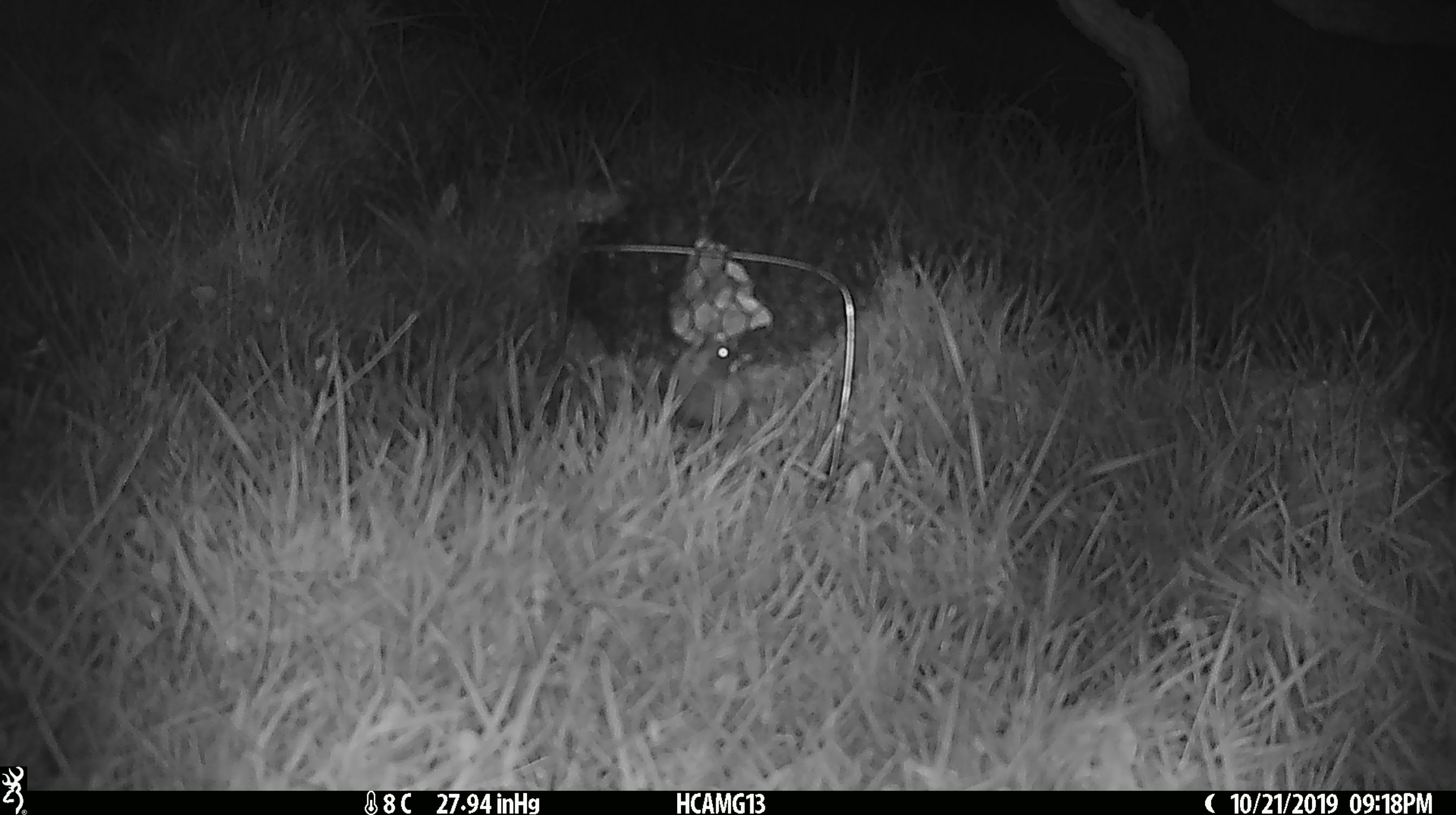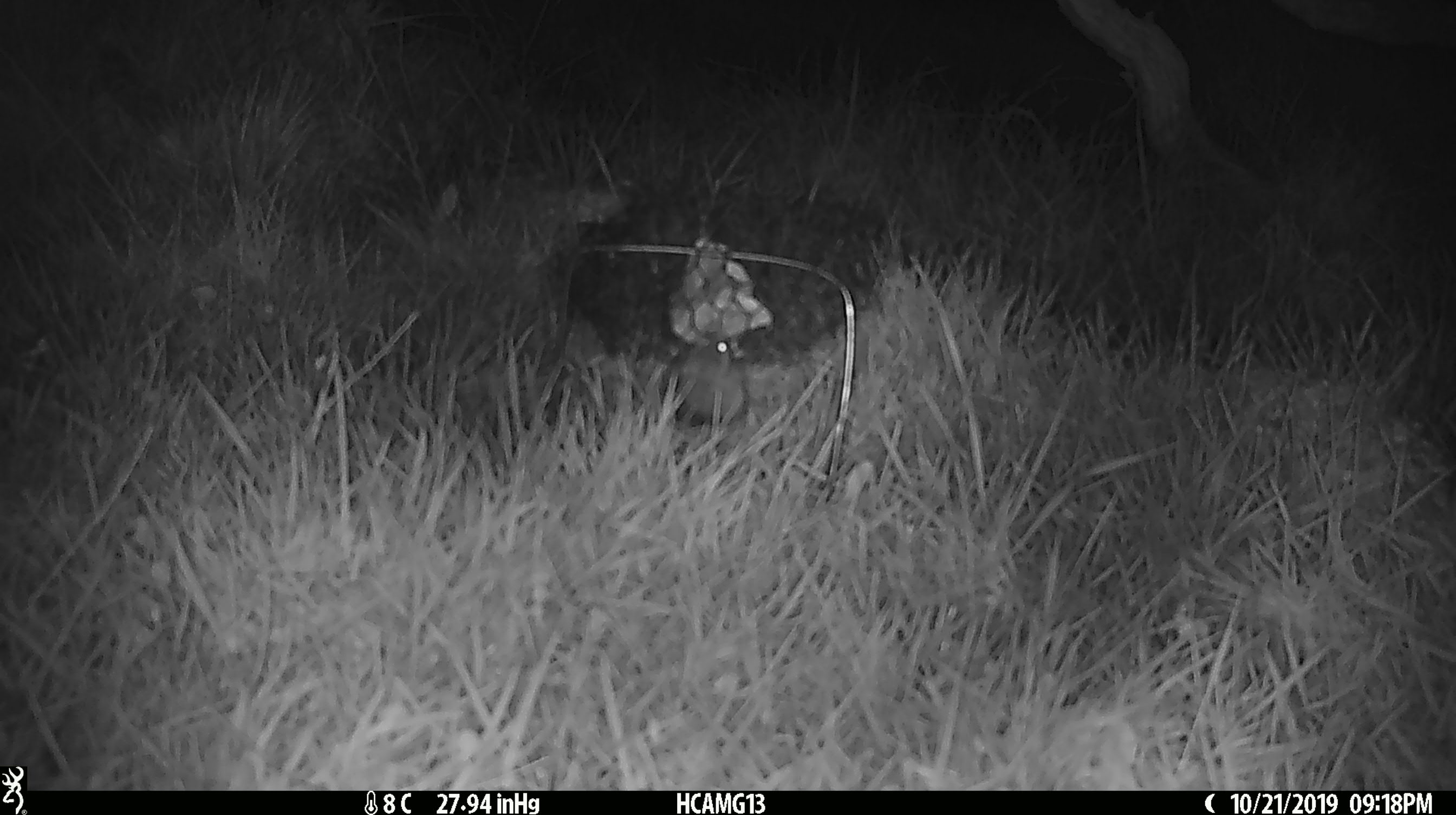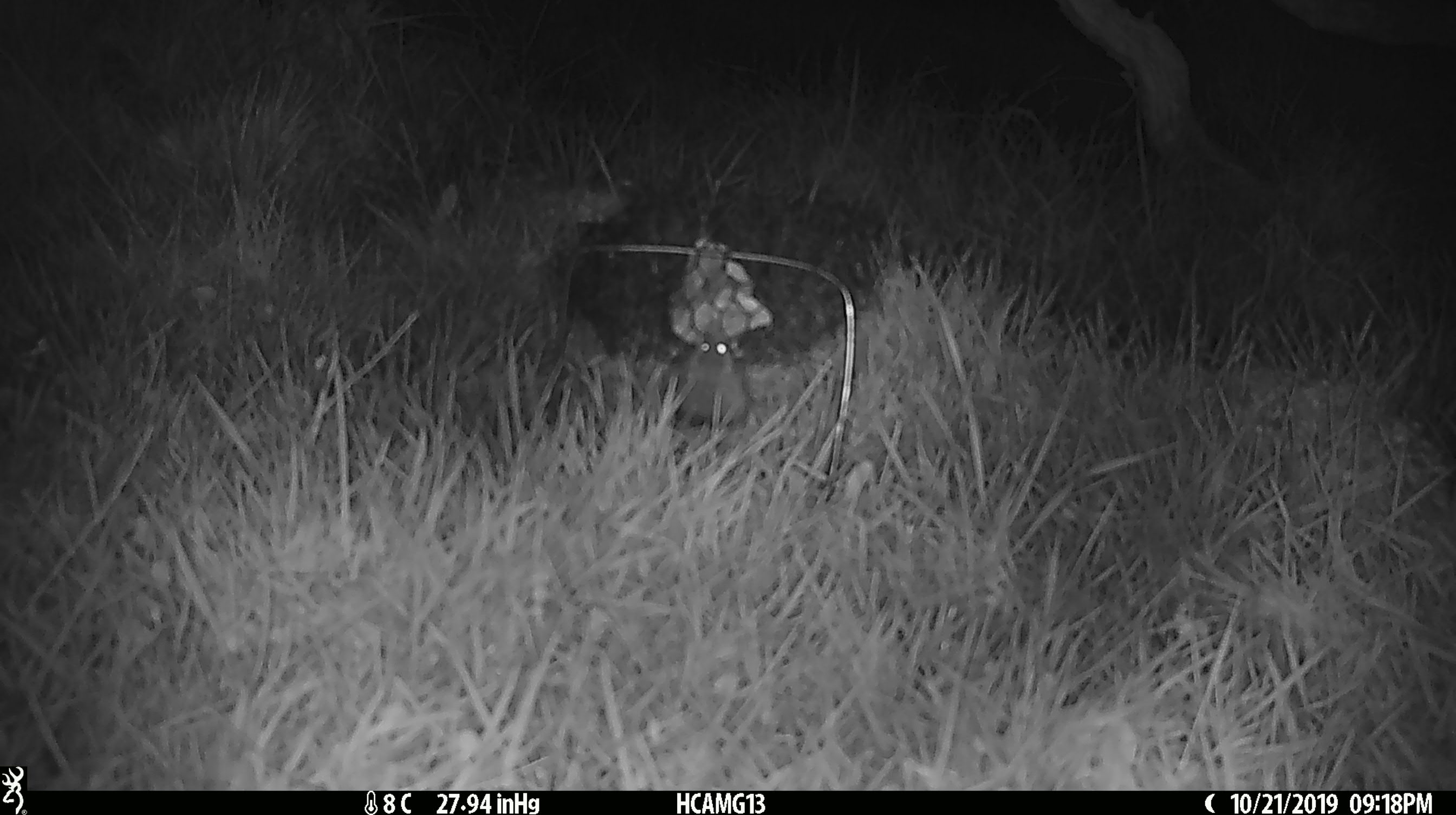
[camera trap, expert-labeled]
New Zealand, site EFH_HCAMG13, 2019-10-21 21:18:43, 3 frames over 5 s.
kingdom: Animalia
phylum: Chordata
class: Mammalia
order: Rodentia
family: Muridae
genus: Mus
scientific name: Mus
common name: mouse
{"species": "mouse (Mus)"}